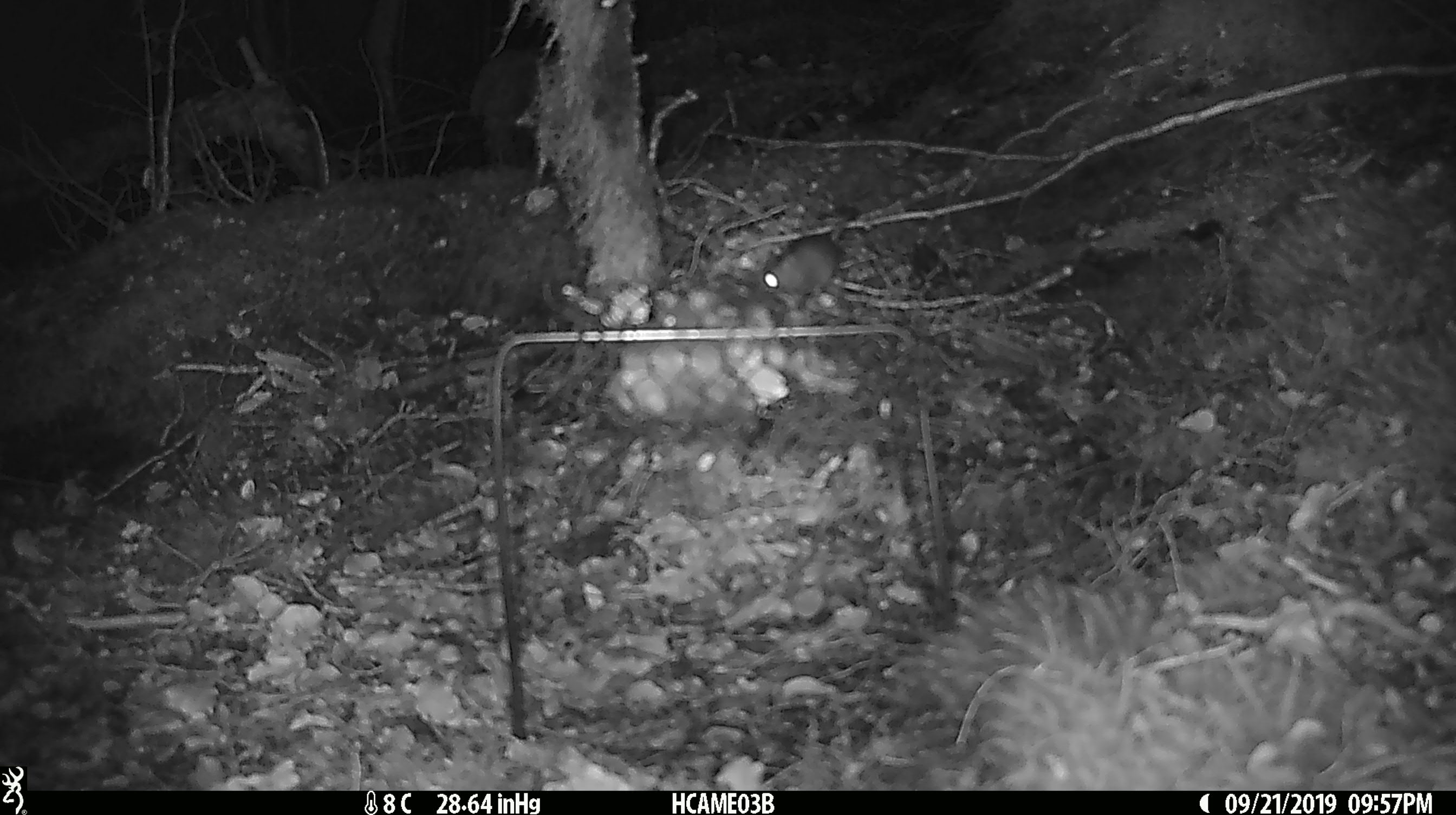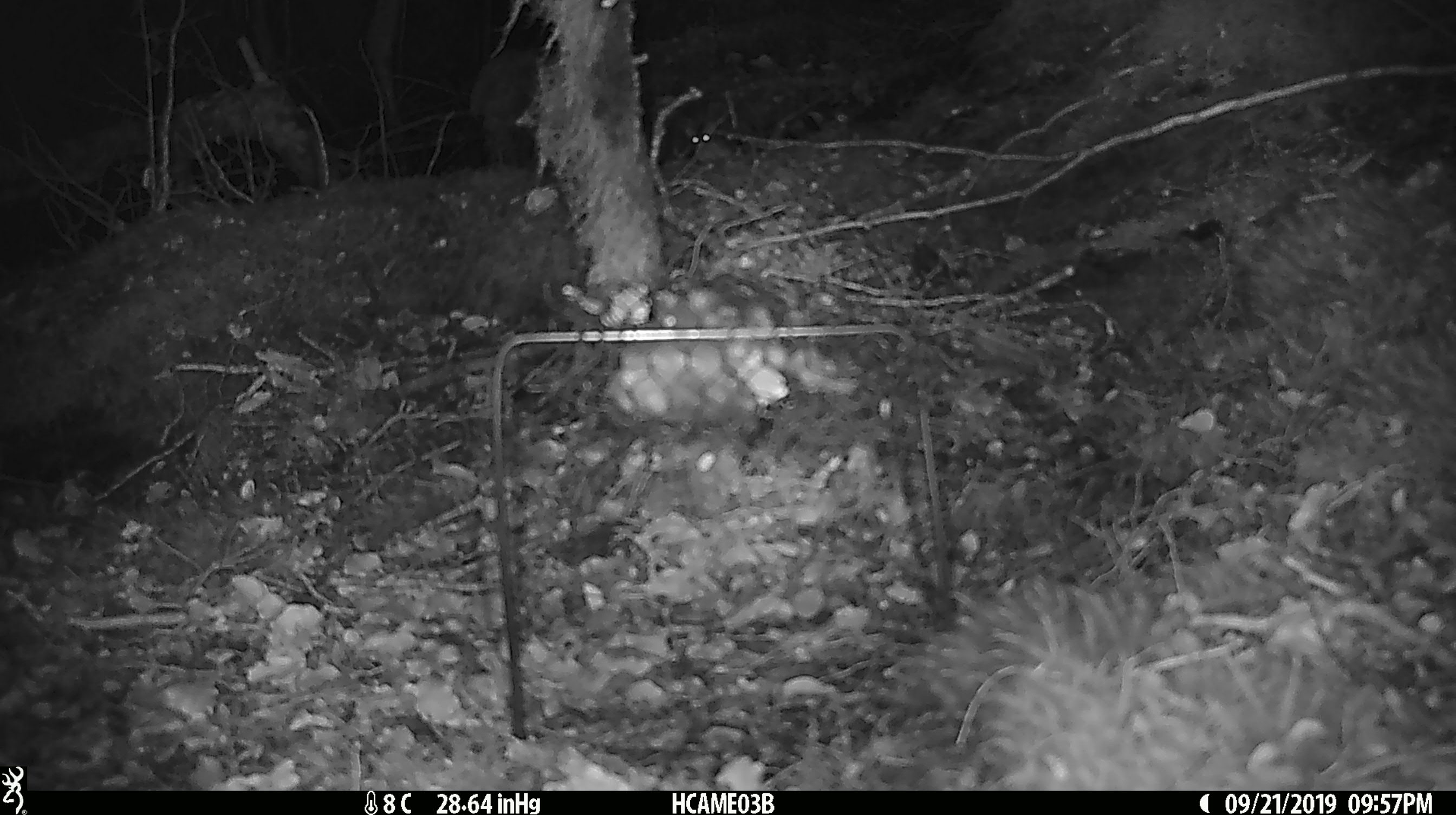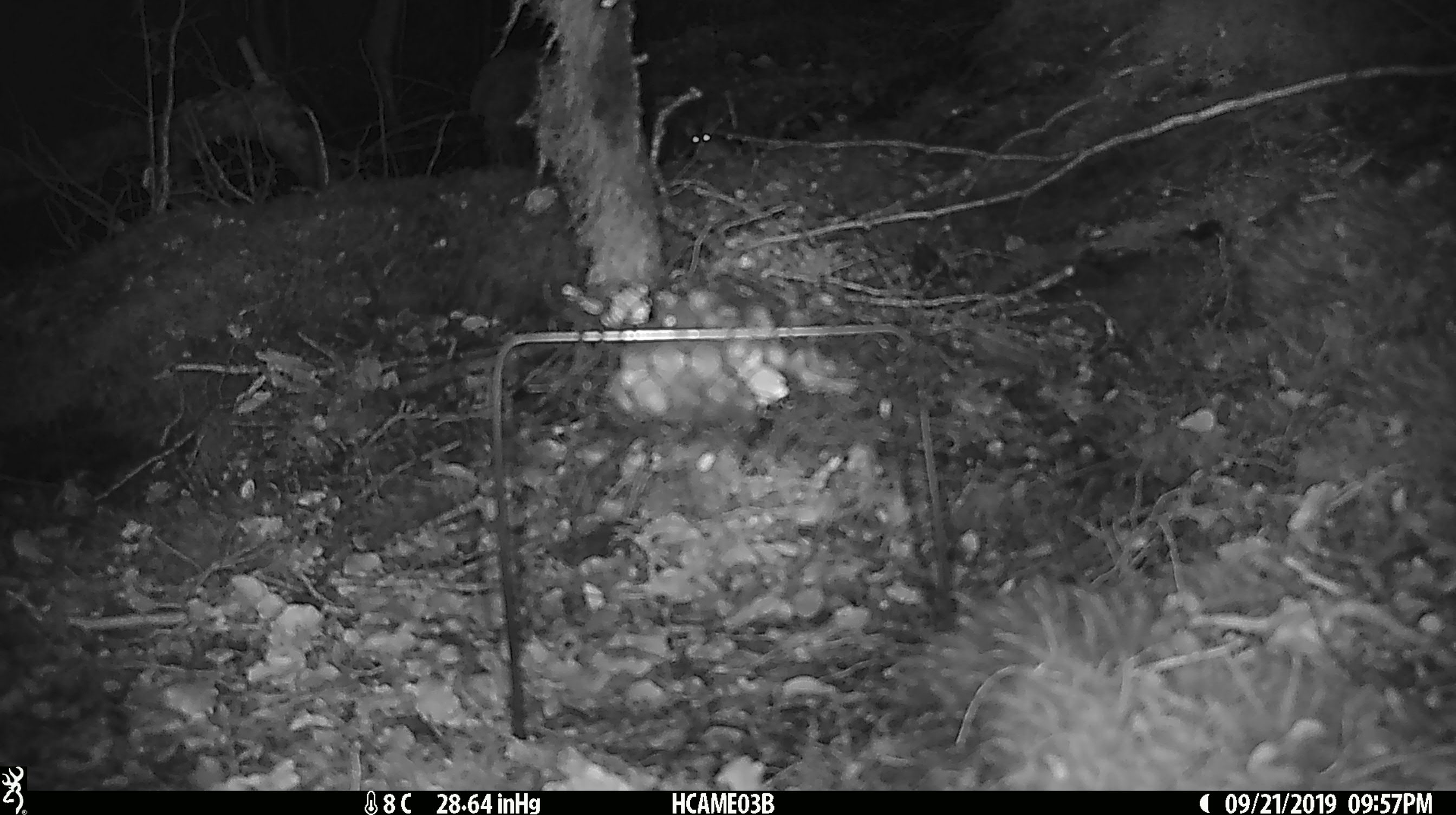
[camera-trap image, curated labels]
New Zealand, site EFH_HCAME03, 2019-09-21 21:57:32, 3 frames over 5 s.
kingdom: Animalia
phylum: Chordata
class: Mammalia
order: Rodentia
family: Muridae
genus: Mus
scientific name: Mus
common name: mouse